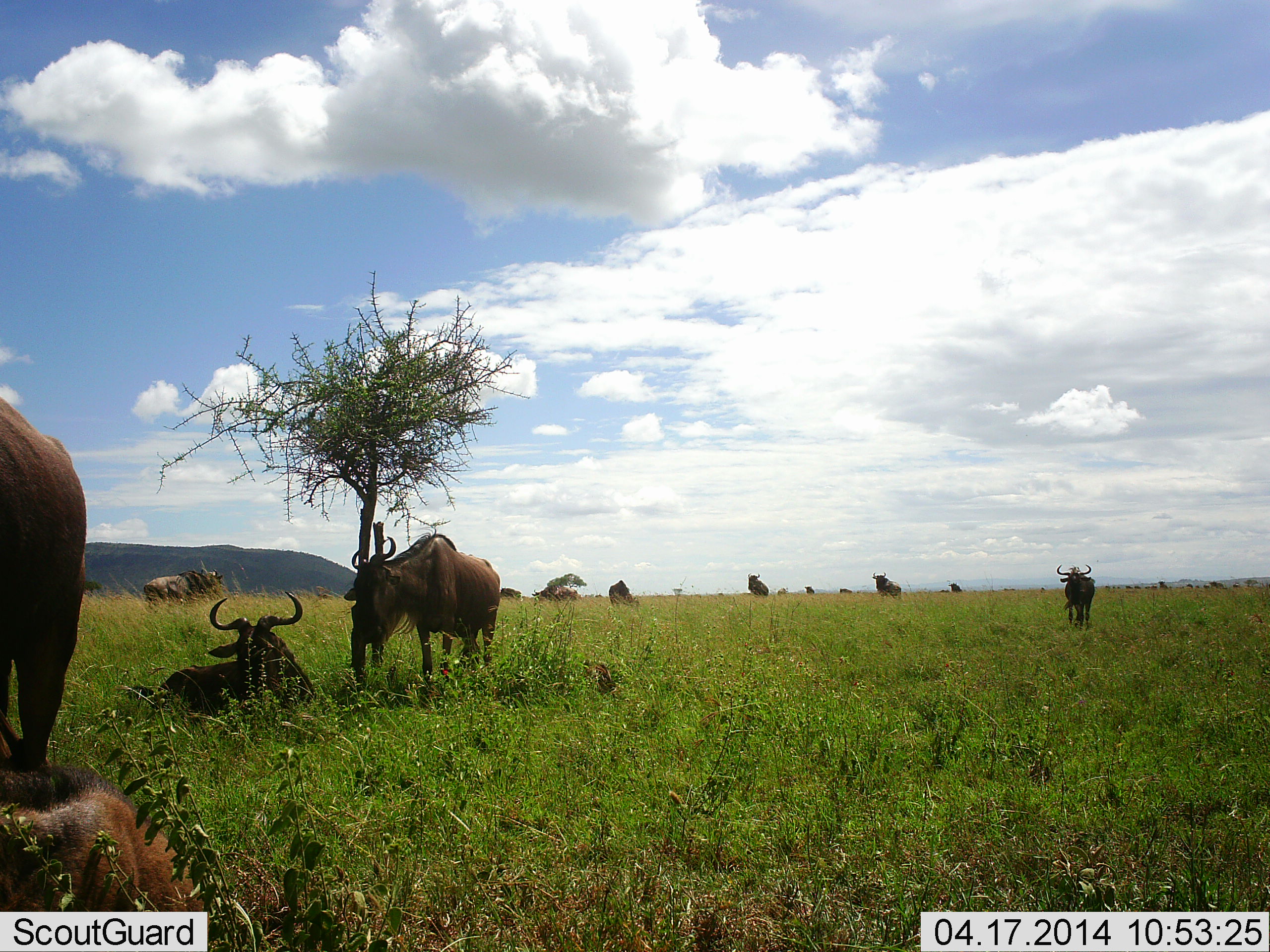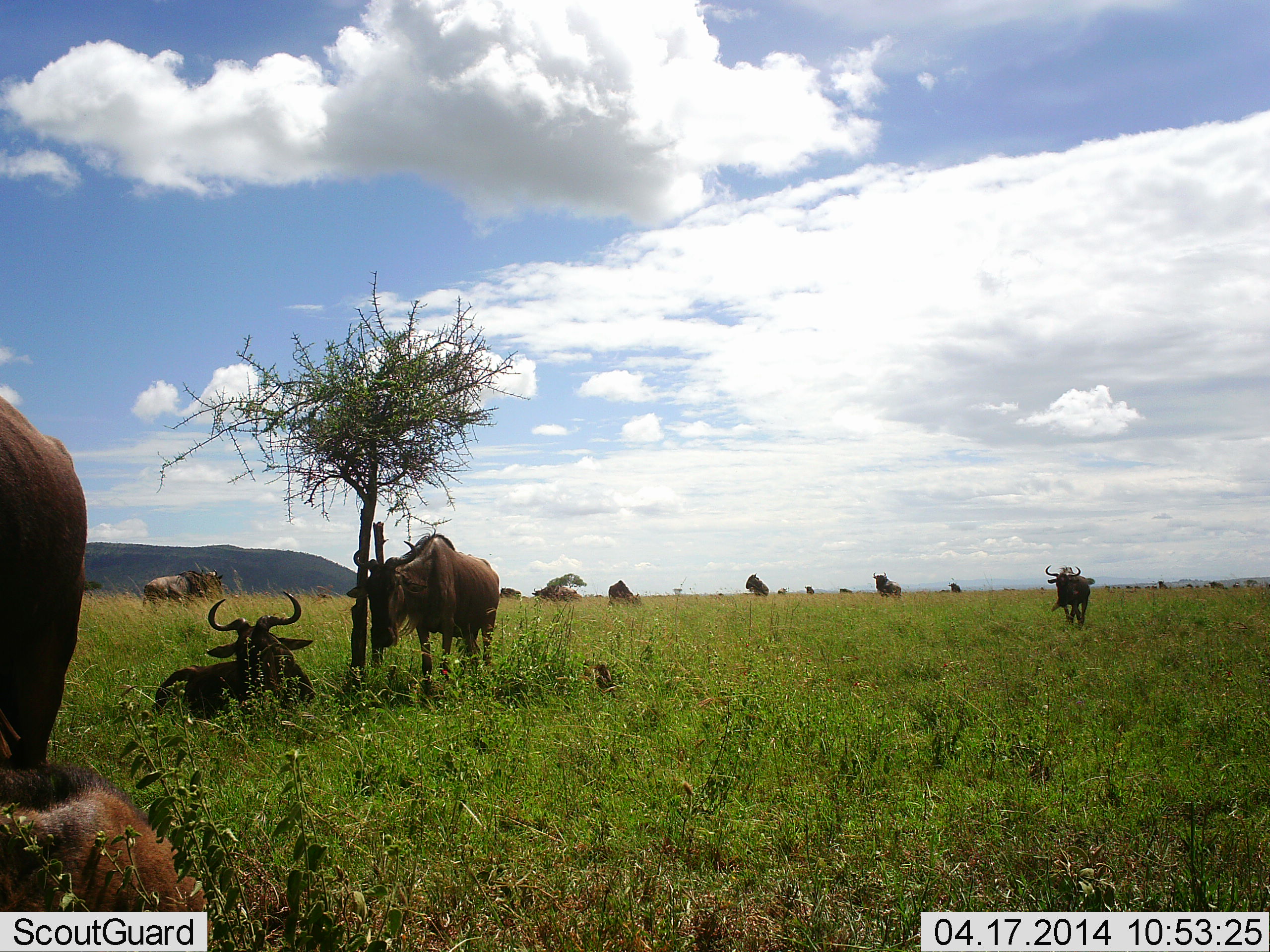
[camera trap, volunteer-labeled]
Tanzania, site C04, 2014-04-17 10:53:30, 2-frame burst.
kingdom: Animalia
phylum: Chordata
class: Mammalia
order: Artiodactyla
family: Bovidae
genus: Connochaetes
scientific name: Connochaetes taurinus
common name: blue wildebeest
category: wildebeest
Wildebeest (blue wildebeest) (Connochaetes taurinus), count 11-50. Behavior (volunteer vote fractions): standing 90%, resting 80%, moving 50%, interacting 0%. Young present (vote fraction): 0%. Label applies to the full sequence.